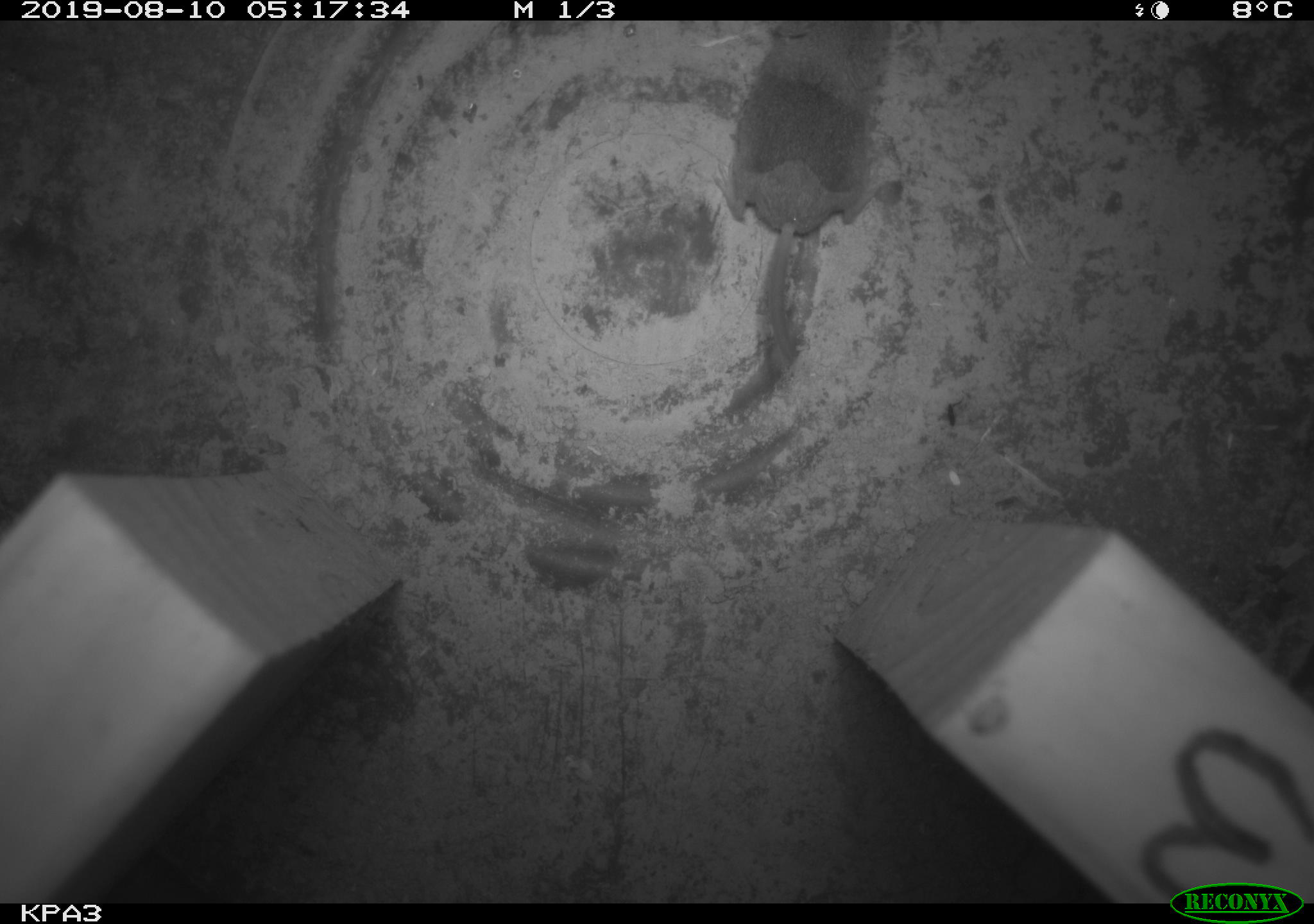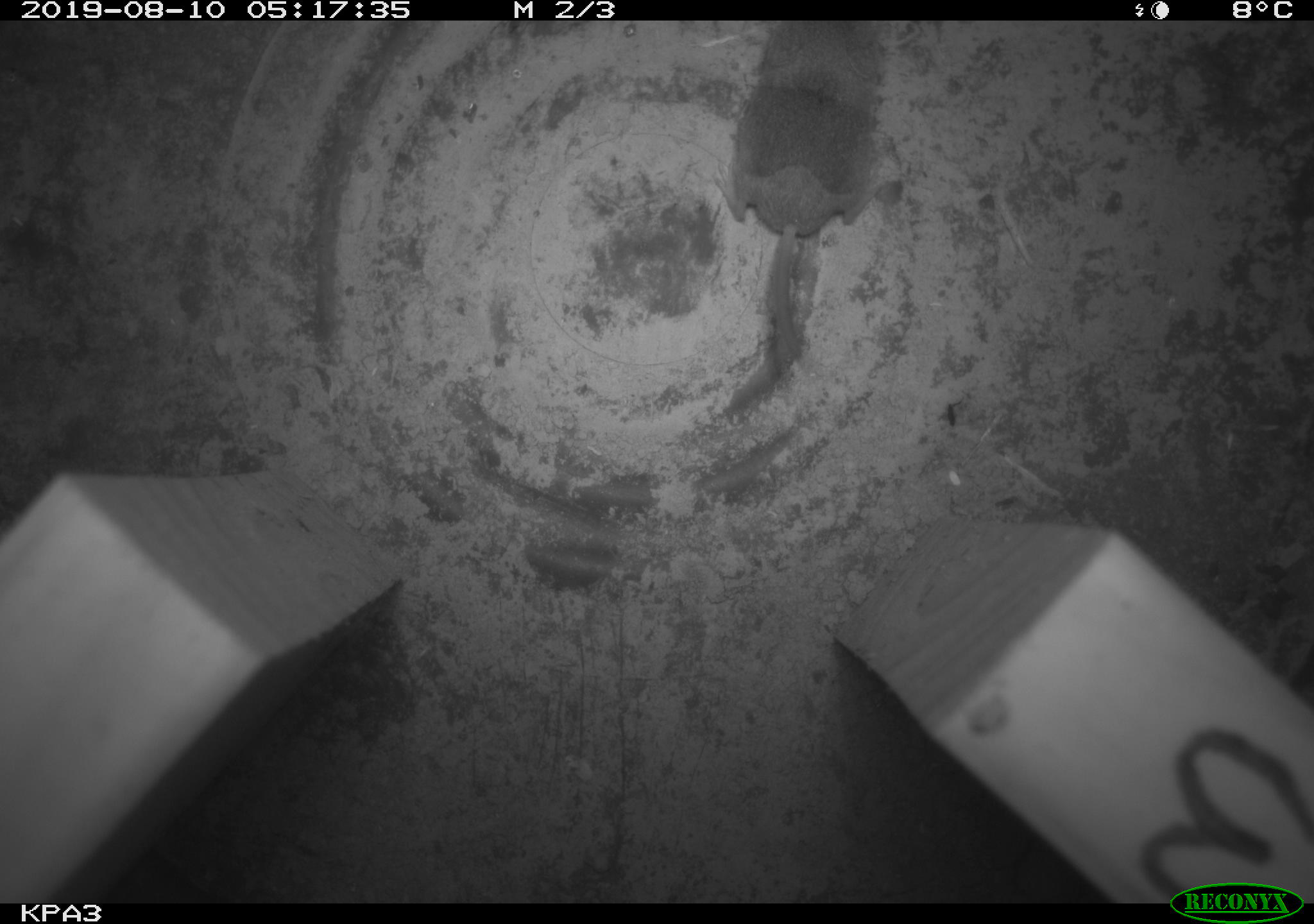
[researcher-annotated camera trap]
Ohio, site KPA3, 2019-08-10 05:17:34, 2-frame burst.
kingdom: Animalia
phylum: Chordata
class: Mammalia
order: Eulipotyphla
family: Soricidae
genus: Sorex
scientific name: Sorex cinereus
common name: masked shrew